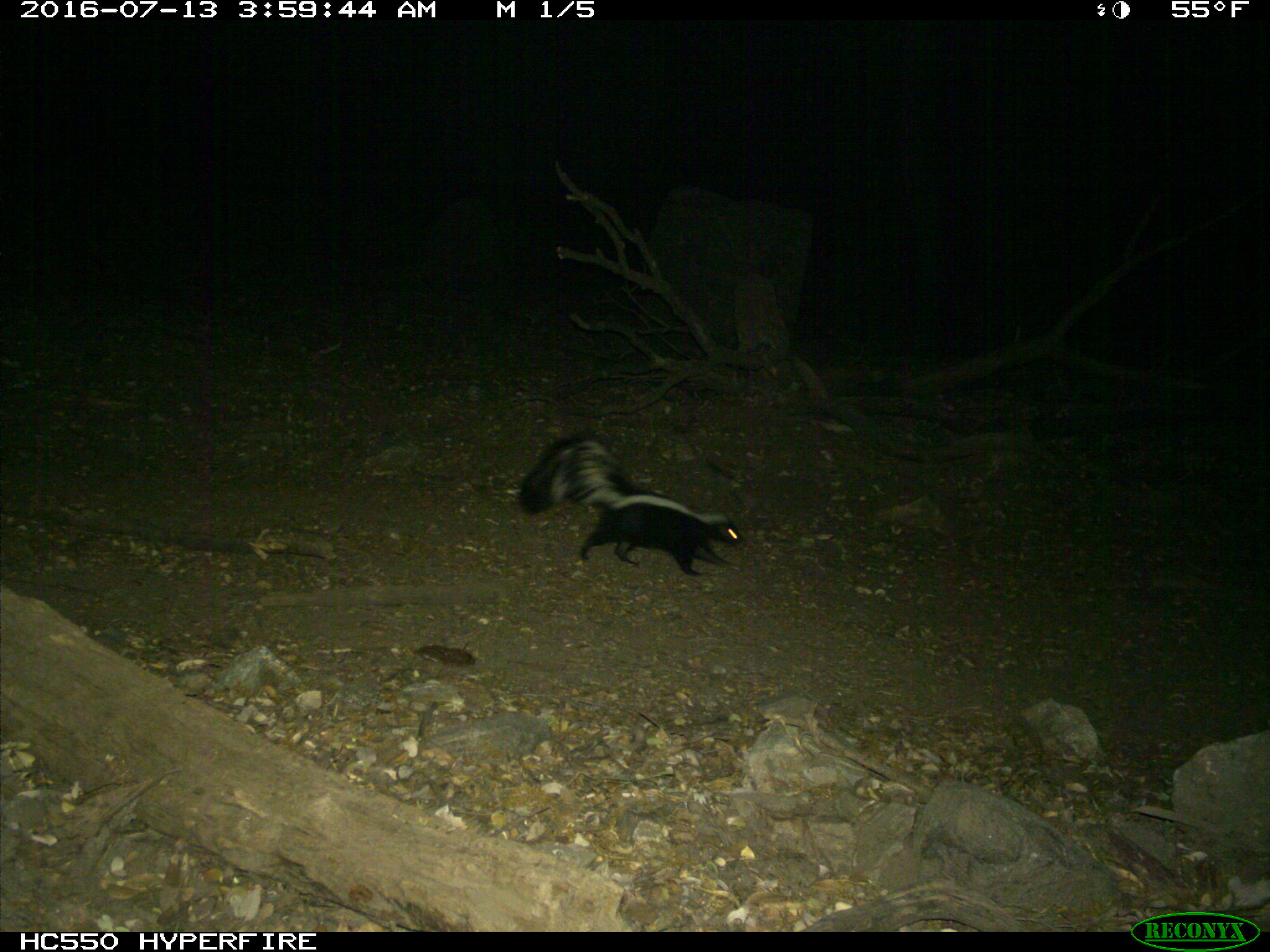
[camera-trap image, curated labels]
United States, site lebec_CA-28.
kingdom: Animalia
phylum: Chordata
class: Mammalia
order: Carnivora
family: Mephitidae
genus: Mephitis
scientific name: Mephitis mephitis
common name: striped skunk